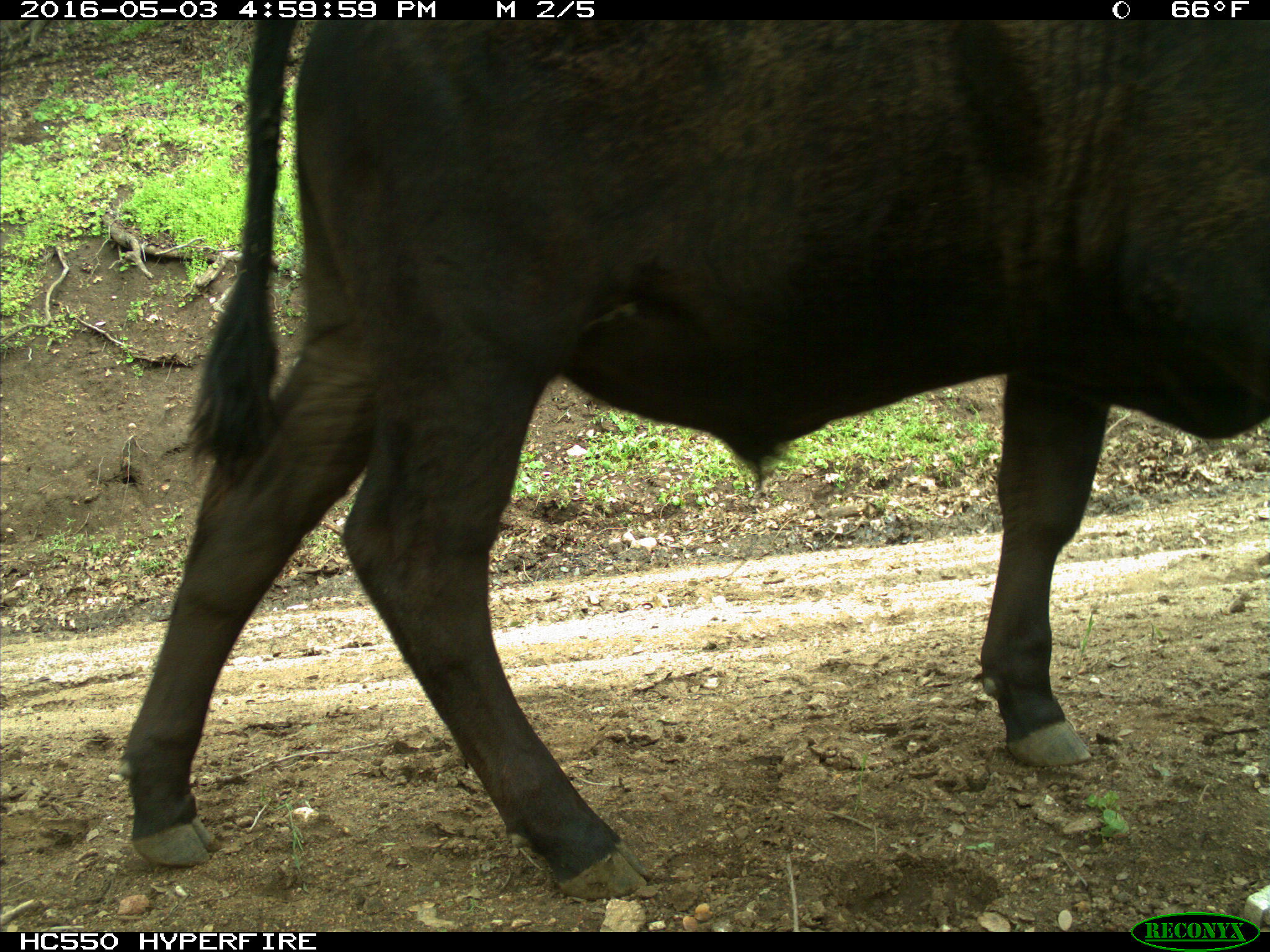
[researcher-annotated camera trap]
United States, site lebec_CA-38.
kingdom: Animalia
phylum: Chordata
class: Mammalia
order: Artiodactyla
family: Bovidae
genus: Bos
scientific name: Bos taurus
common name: domestic cow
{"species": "Bos taurus (domestic cow)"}